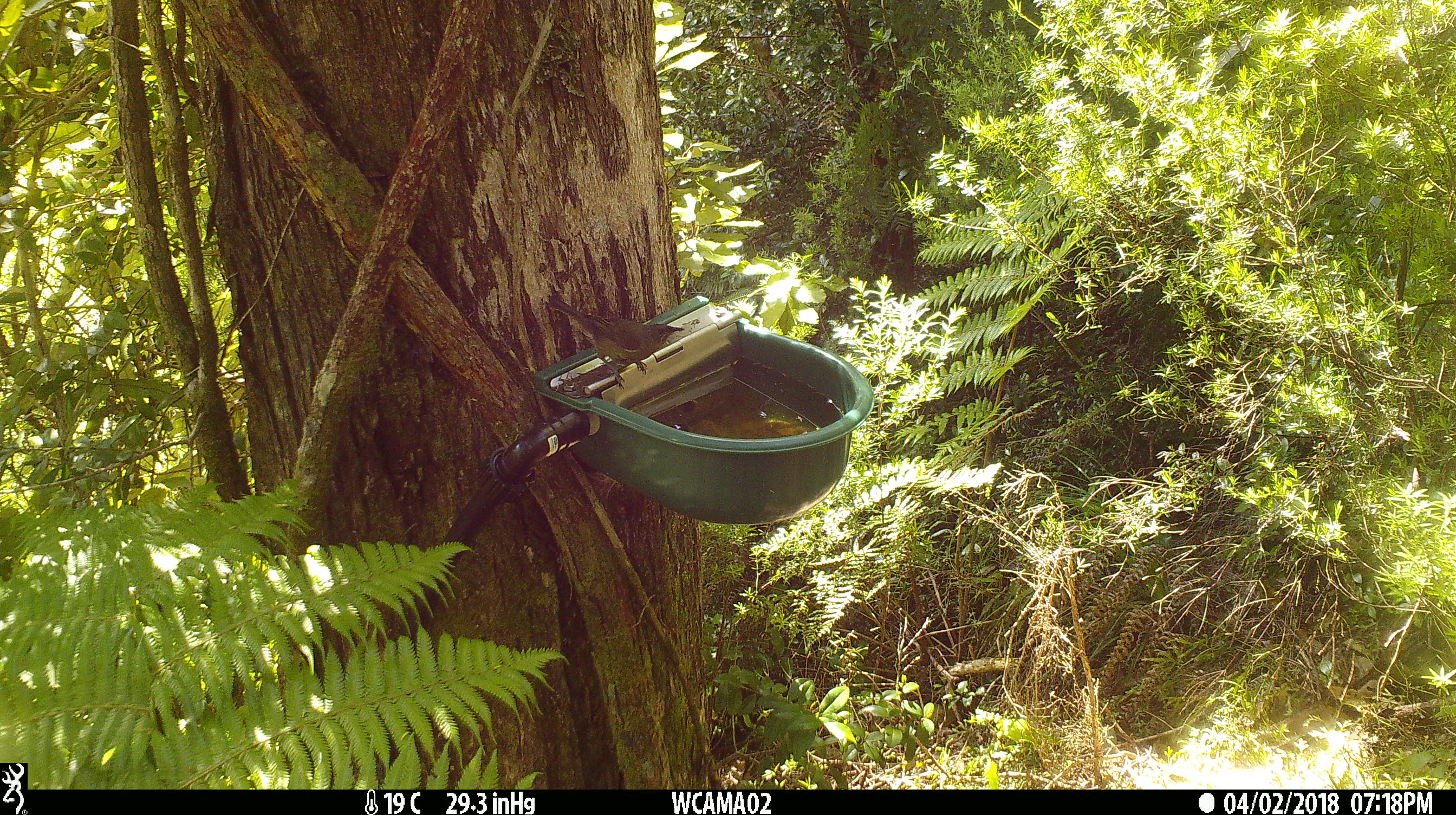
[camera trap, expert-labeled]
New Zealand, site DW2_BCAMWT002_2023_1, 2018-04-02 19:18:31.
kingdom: Animalia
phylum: Chordata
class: Aves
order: Passeriformes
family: Meliphagidae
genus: Anthornis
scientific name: Anthornis melanura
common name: new zealand bellbird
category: bellbird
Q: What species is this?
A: Bellbird (new zealand bellbird) (Anthornis melanura).